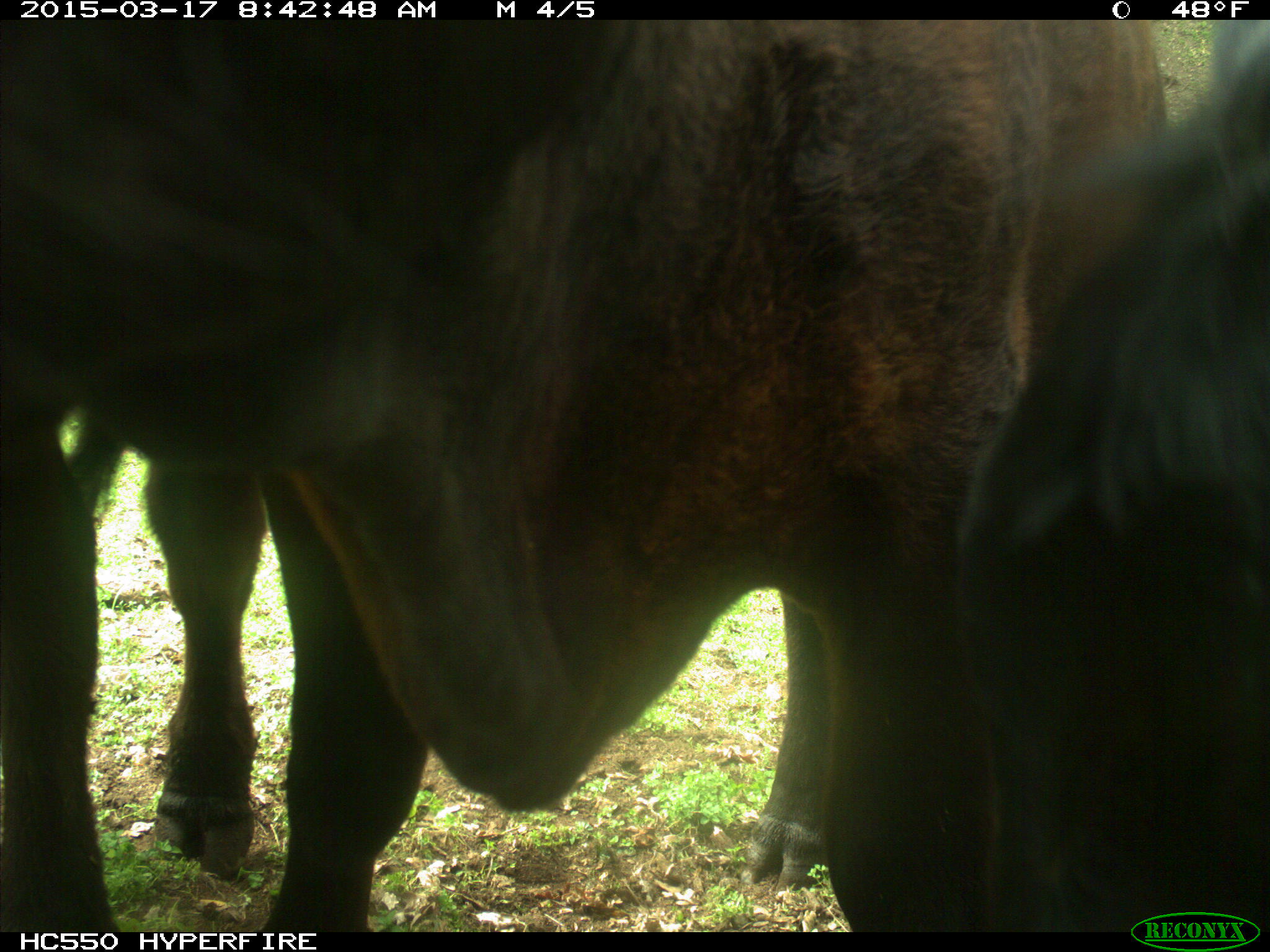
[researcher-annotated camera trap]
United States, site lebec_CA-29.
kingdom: Animalia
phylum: Chordata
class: Mammalia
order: Artiodactyla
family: Bovidae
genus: Bos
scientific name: Bos taurus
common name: domestic cow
Bos taurus (domestic cow).